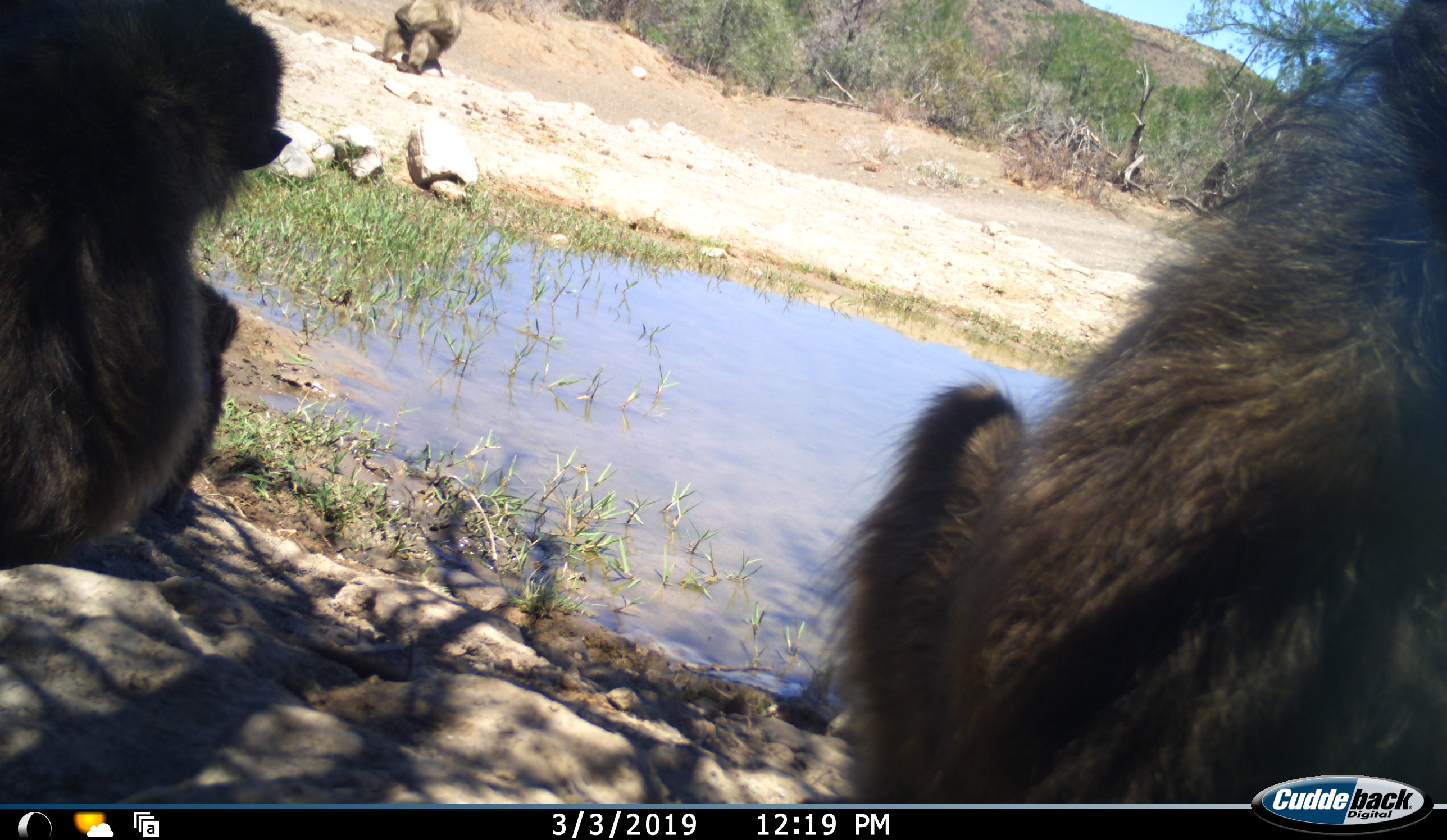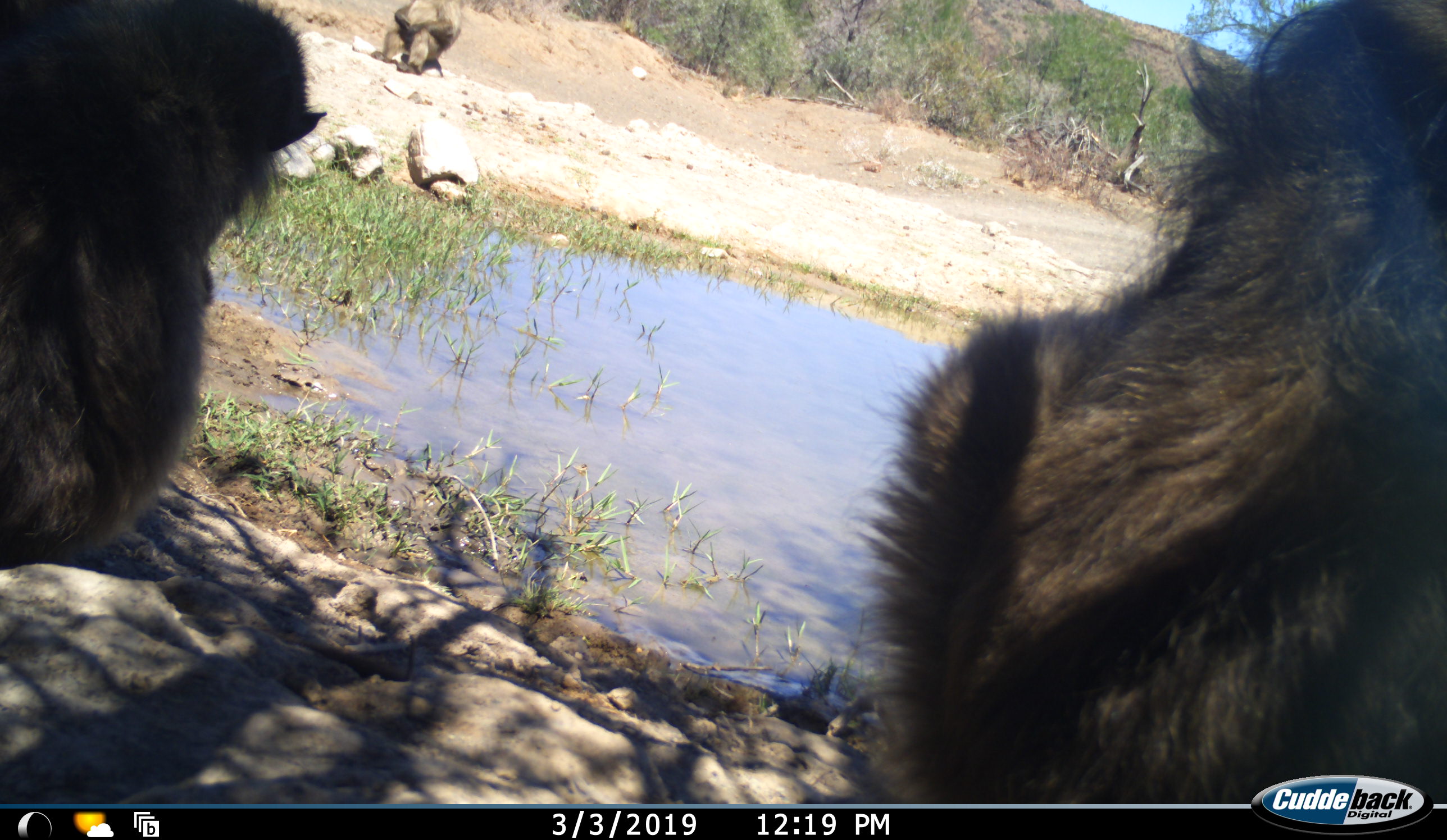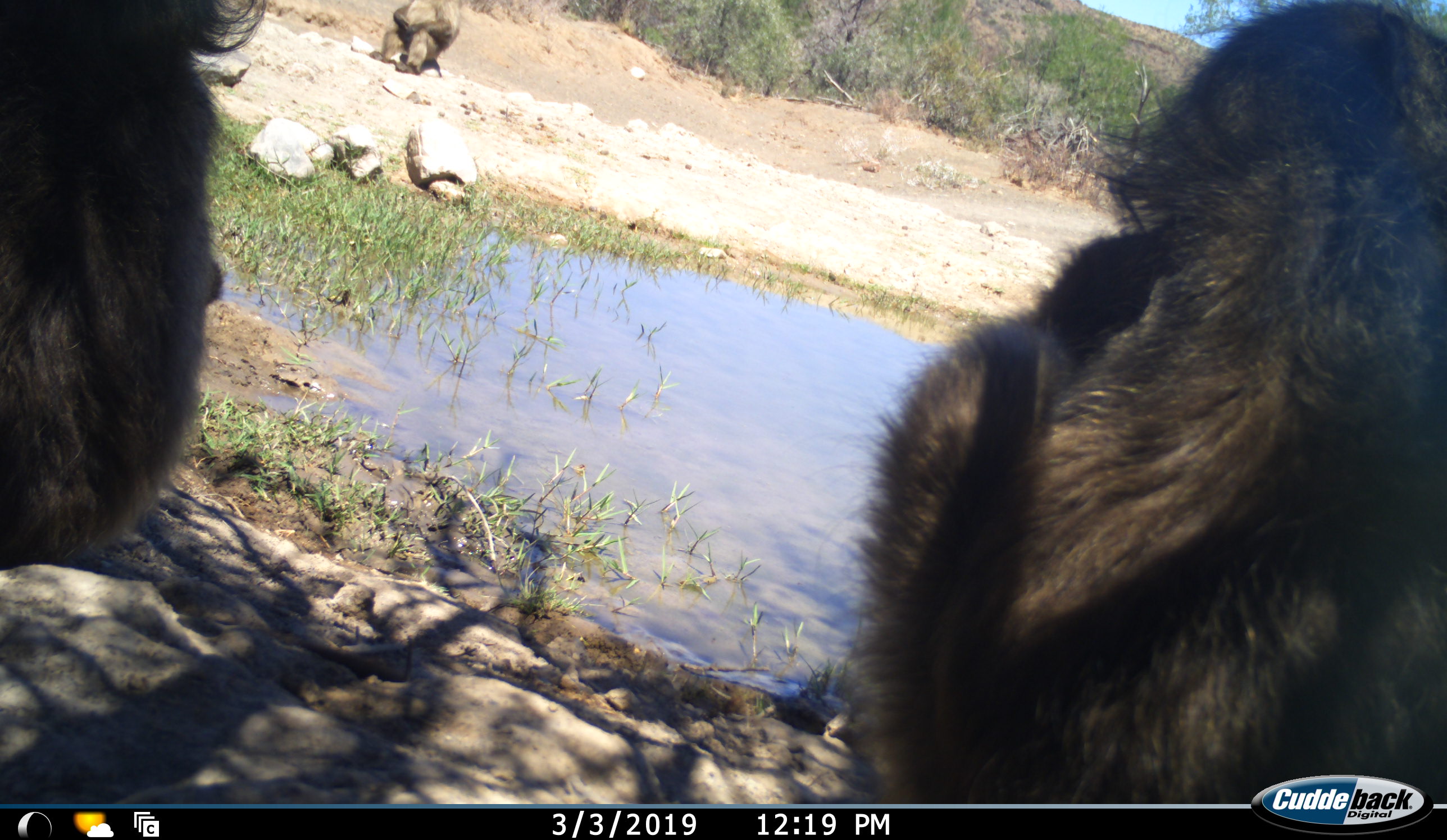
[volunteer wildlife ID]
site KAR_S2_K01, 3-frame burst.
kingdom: Animalia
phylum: Chordata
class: Mammalia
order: Primates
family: Cercopithecidae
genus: Papio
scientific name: Papio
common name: baboon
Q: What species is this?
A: Baboon (Papio).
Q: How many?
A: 3.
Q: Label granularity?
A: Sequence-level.